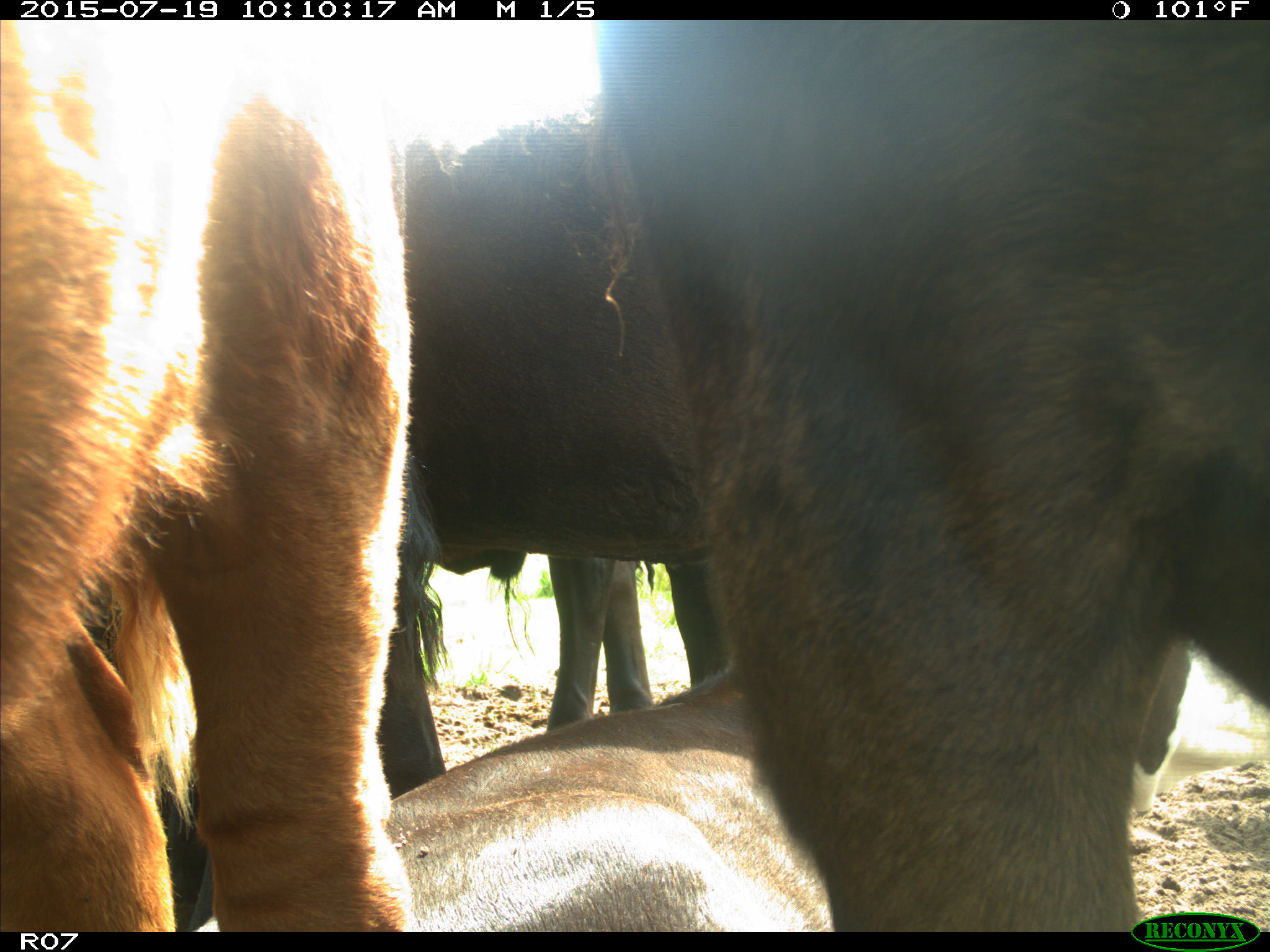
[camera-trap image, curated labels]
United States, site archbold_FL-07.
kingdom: Animalia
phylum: Chordata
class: Mammalia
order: Artiodactyla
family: Bovidae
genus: Bos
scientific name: Bos taurus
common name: domestic cow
Bos taurus (domestic cow).